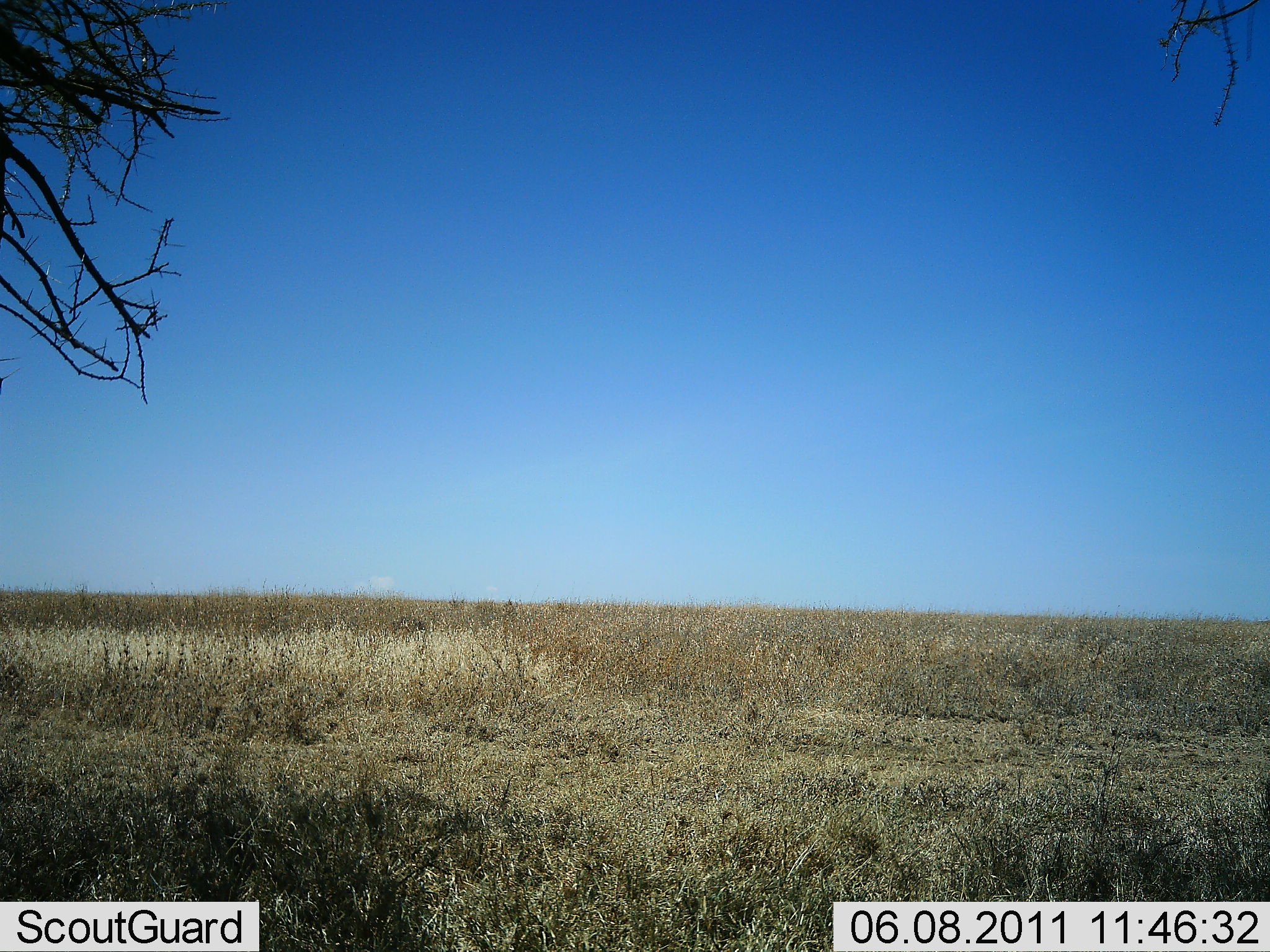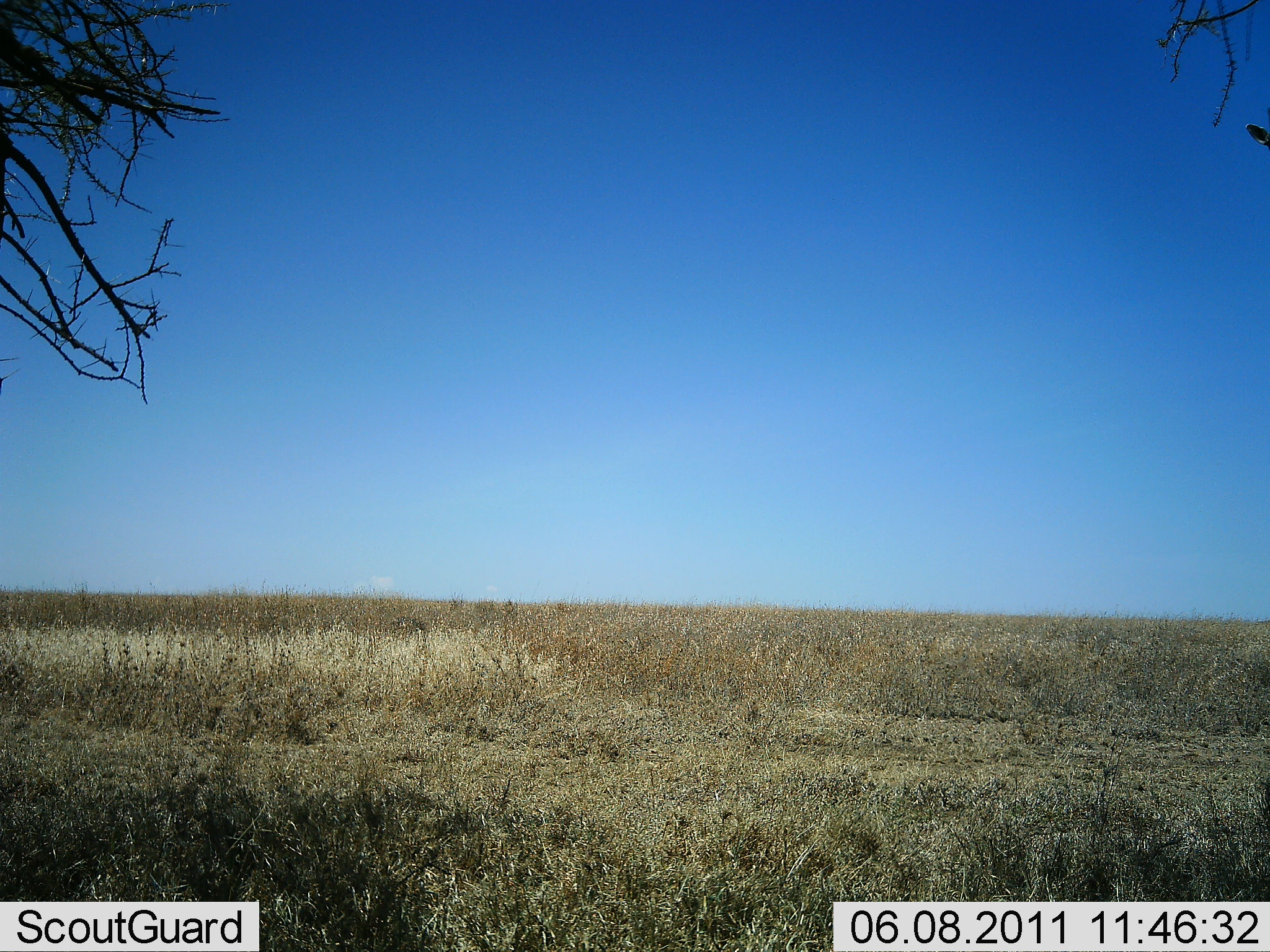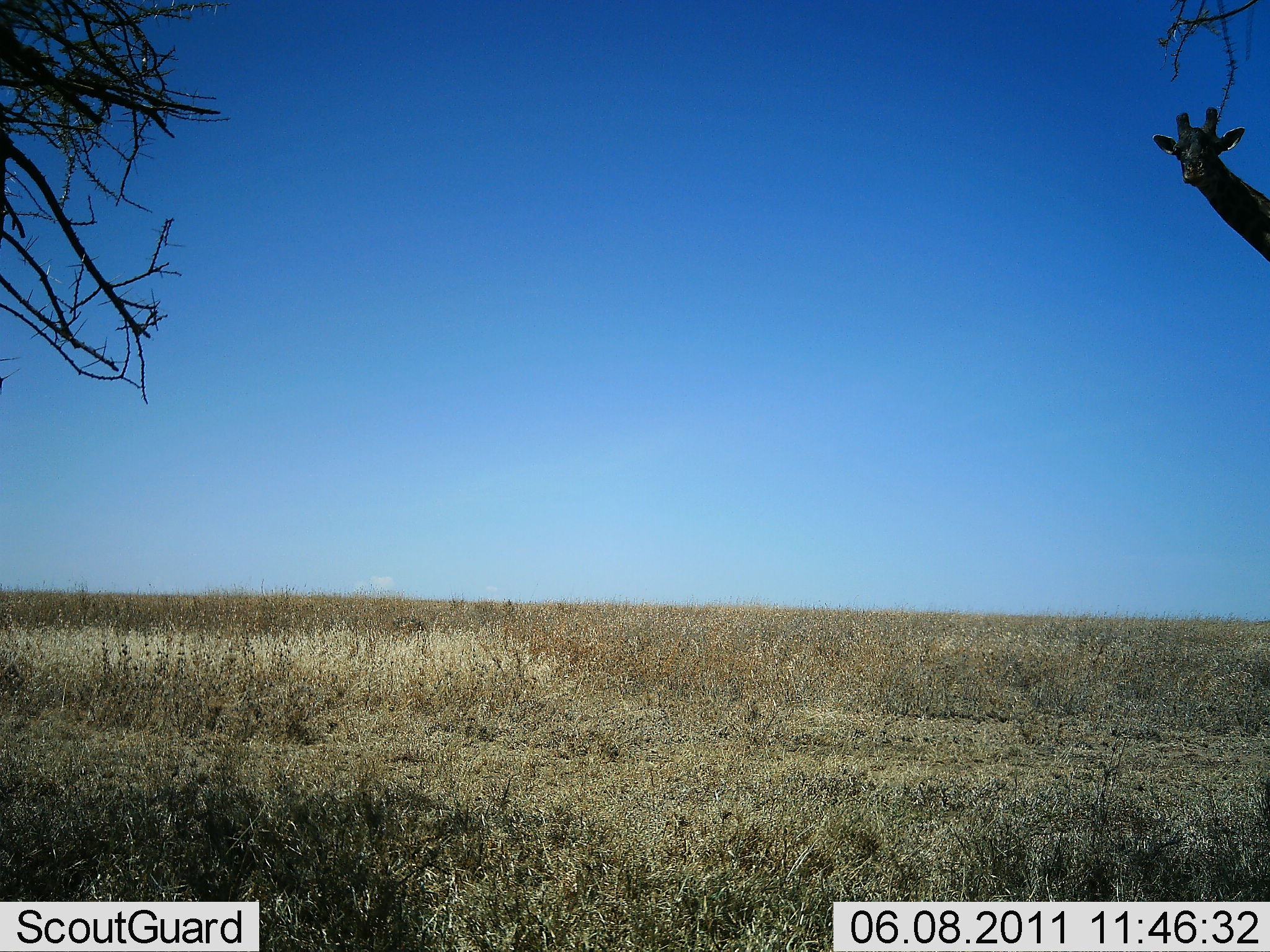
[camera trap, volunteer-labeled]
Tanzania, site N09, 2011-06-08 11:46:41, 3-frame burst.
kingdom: Animalia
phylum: Chordata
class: Mammalia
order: Artiodactyla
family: Giraffidae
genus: Giraffa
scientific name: Giraffa camelopardalis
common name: giraffe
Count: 1.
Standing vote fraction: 58%.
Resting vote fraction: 0%.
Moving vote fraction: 42%.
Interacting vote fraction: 0%.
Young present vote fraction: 0%.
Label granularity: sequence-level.